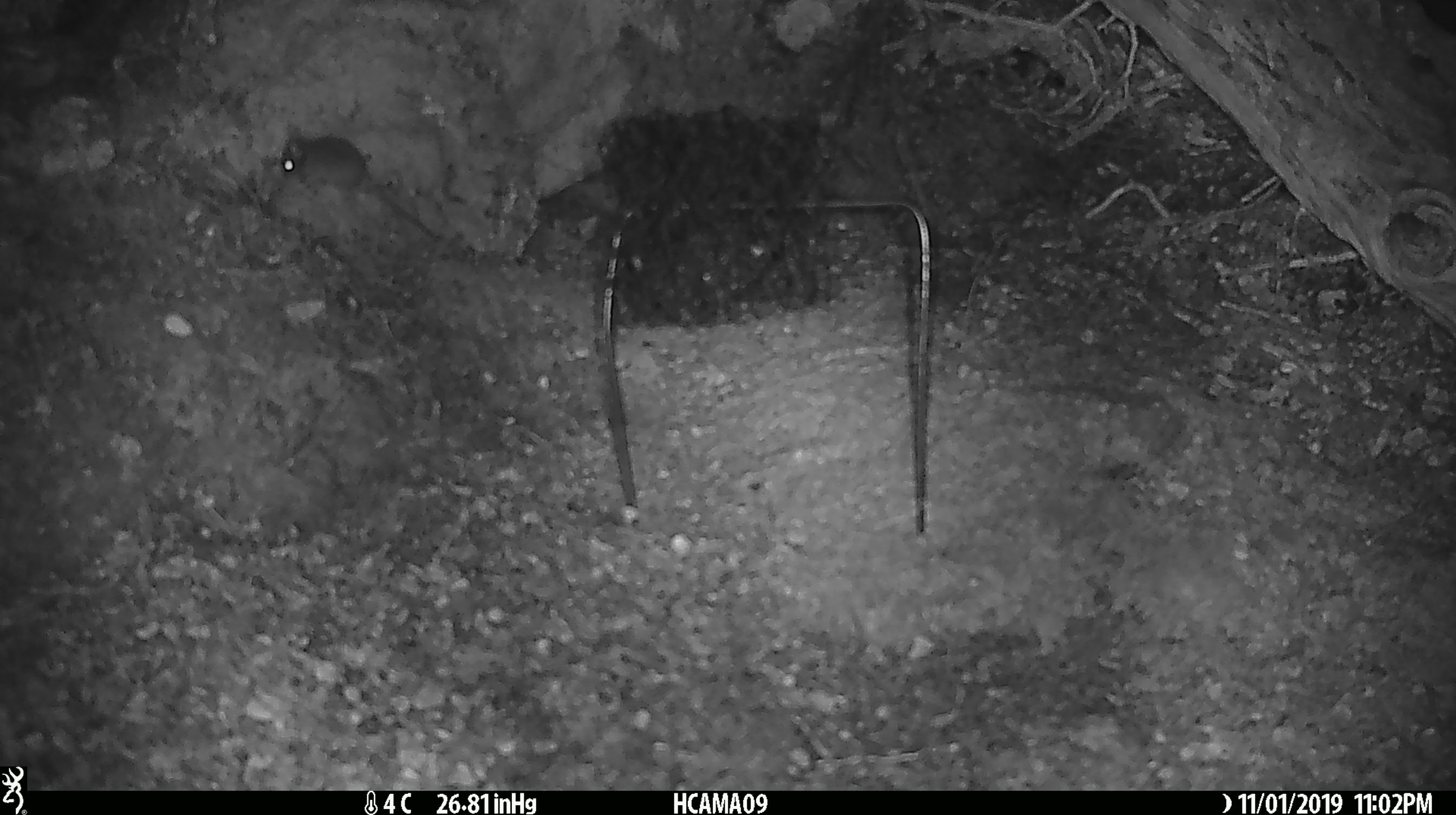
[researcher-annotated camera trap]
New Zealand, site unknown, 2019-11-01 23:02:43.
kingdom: Animalia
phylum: Chordata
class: Mammalia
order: Rodentia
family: Muridae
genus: Mus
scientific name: Mus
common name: mouse